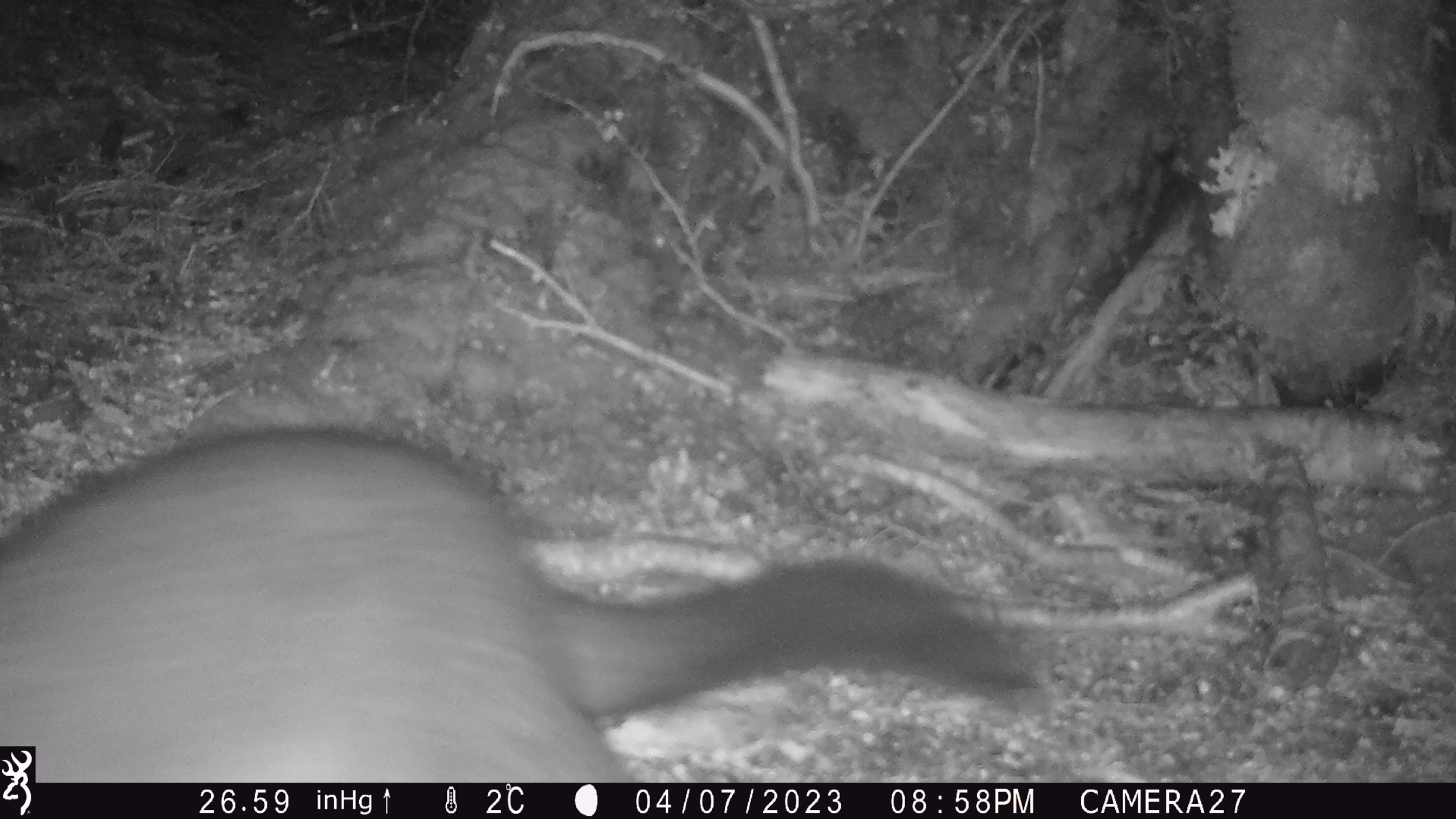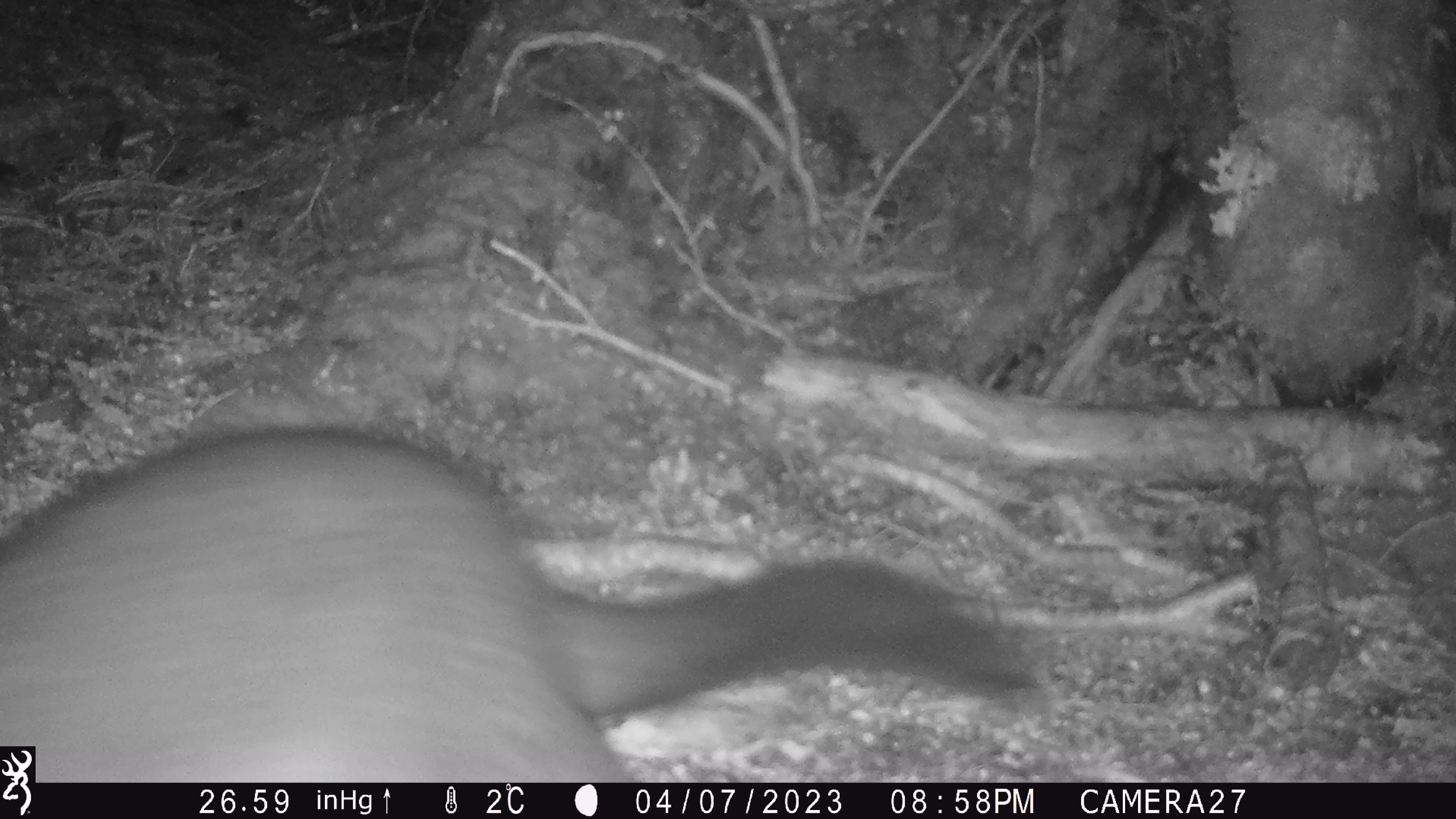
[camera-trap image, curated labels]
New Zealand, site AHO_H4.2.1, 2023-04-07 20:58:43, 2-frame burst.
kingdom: Animalia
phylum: Chordata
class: Mammalia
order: Diprotodontia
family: Phalangeridae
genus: Trichosurus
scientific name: Trichosurus vulpecula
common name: common brushtail possum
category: possum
Possum (common brushtail possum) (Trichosurus vulpecula).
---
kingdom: Animalia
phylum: Chordata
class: Mammalia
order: Carnivora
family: Mustelidae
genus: Mustela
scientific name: Mustela erminea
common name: stoat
Stoat (Mustela erminea).